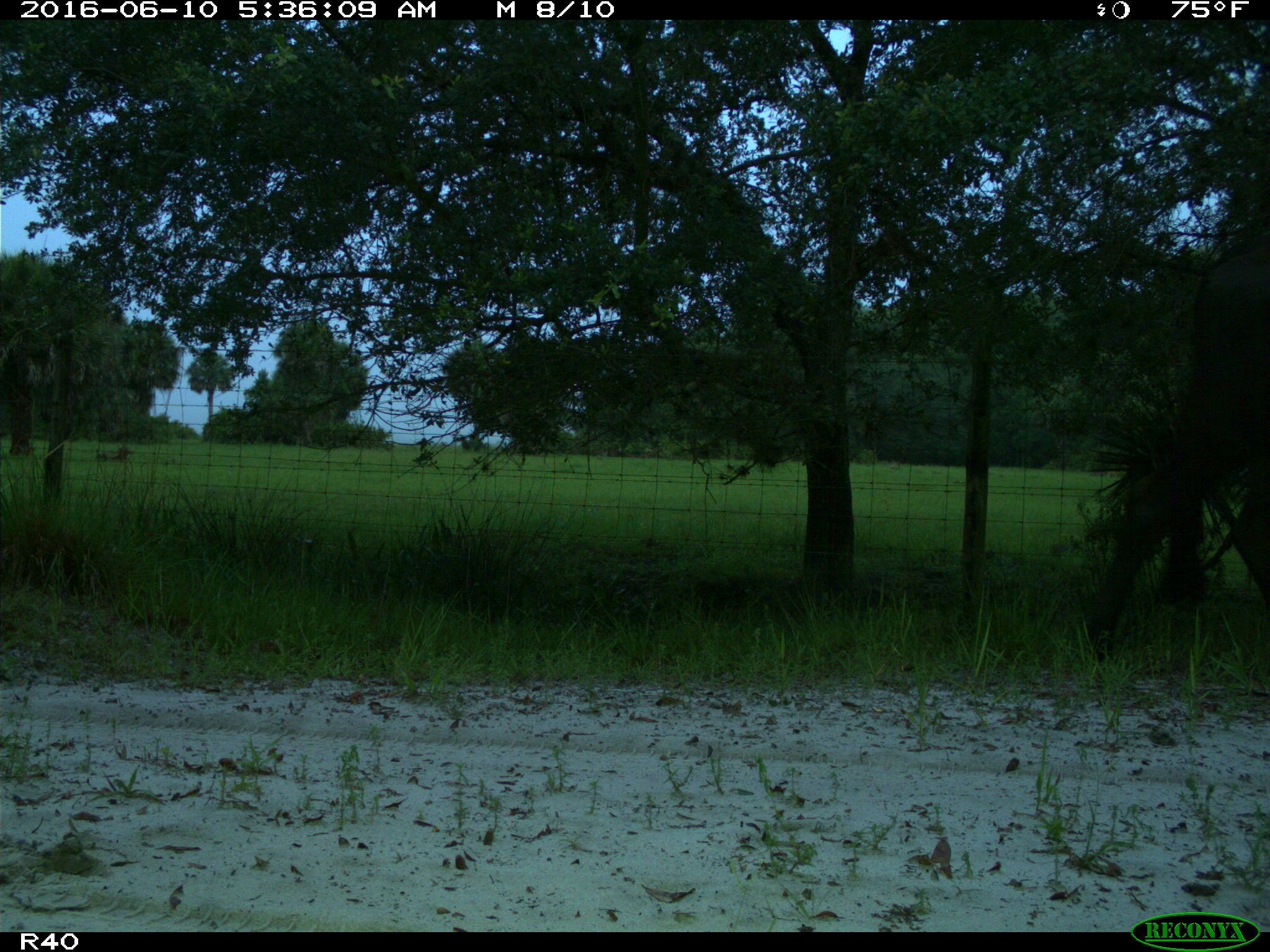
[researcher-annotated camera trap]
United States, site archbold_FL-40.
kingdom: Animalia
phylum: Chordata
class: Mammalia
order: Artiodactyla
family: Bovidae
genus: Bos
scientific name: Bos taurus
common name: domestic cow